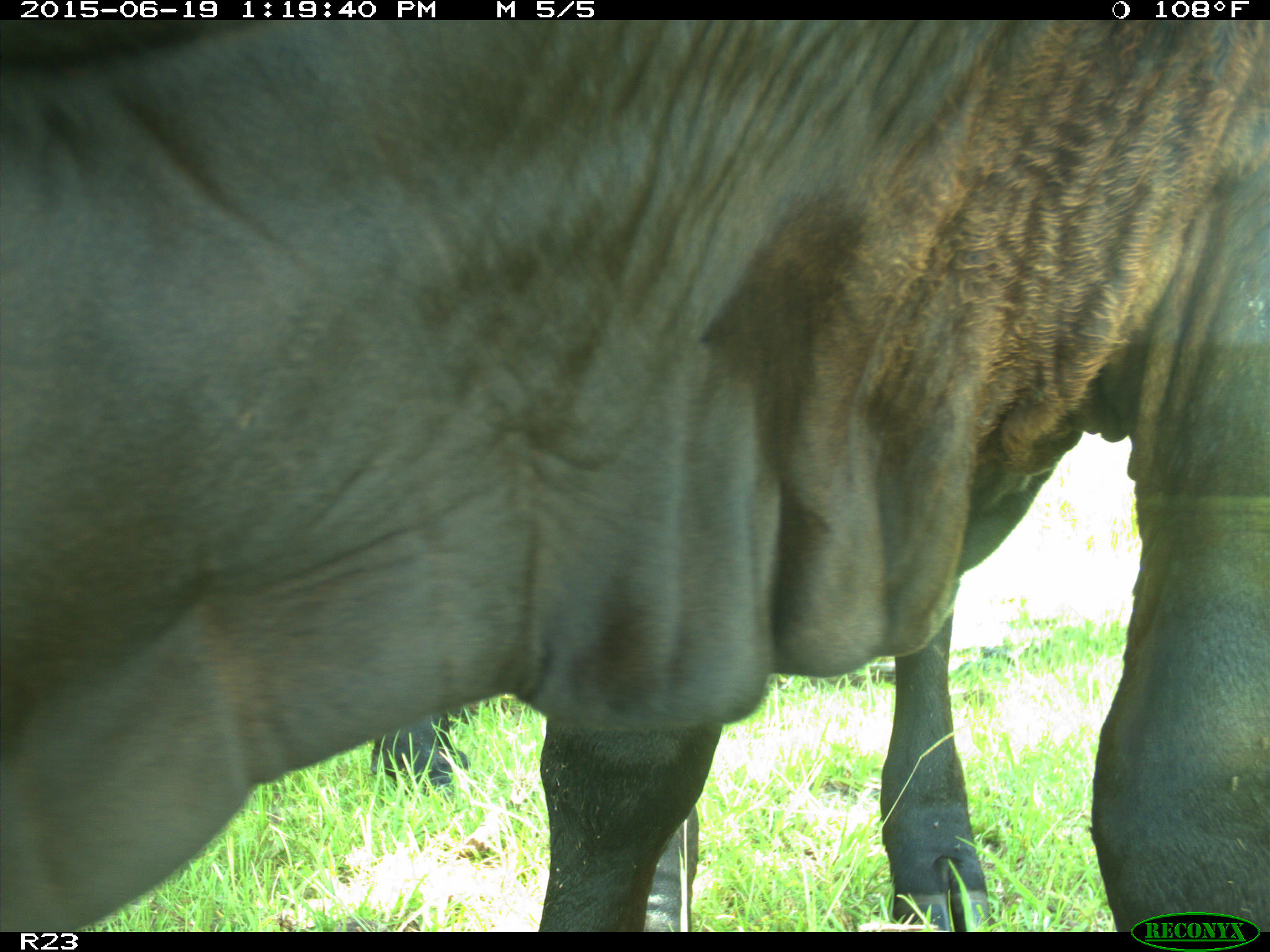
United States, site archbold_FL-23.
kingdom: Animalia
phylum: Chordata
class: Mammalia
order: Artiodactyla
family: Cervidae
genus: Odocoileus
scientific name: Odocoileus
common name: deer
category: unidentified deer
Unidentified deer (deer) (Odocoileus).